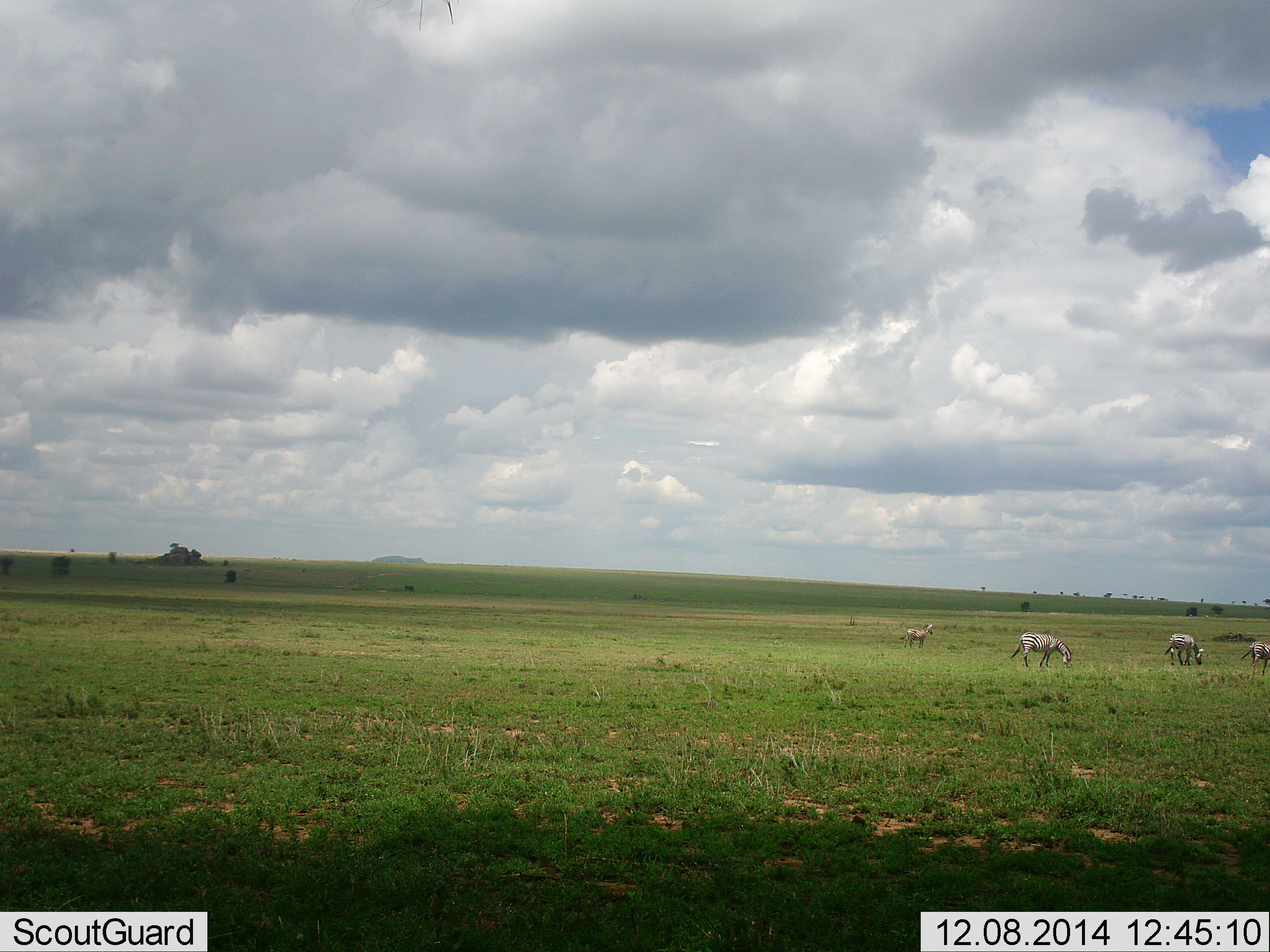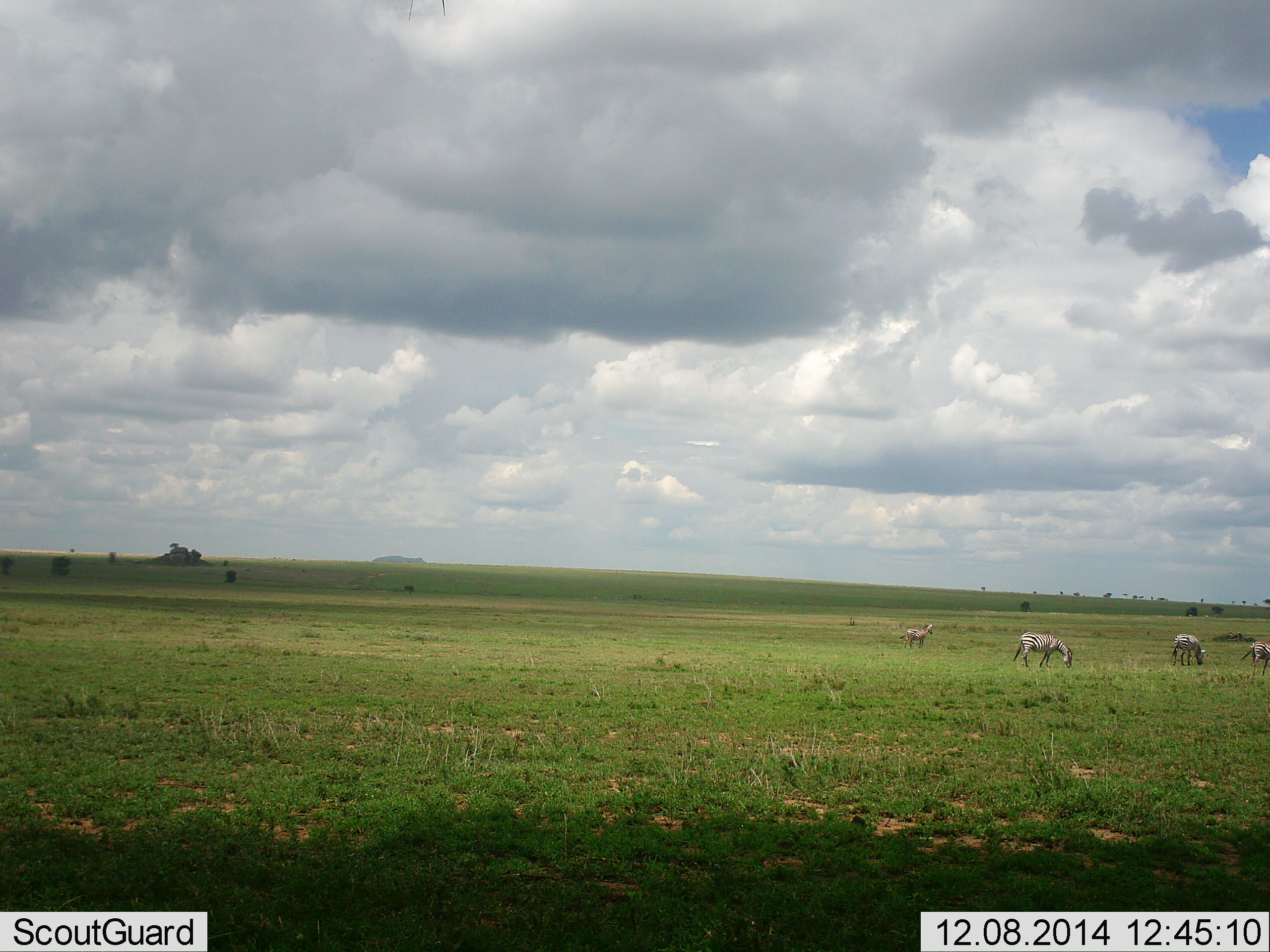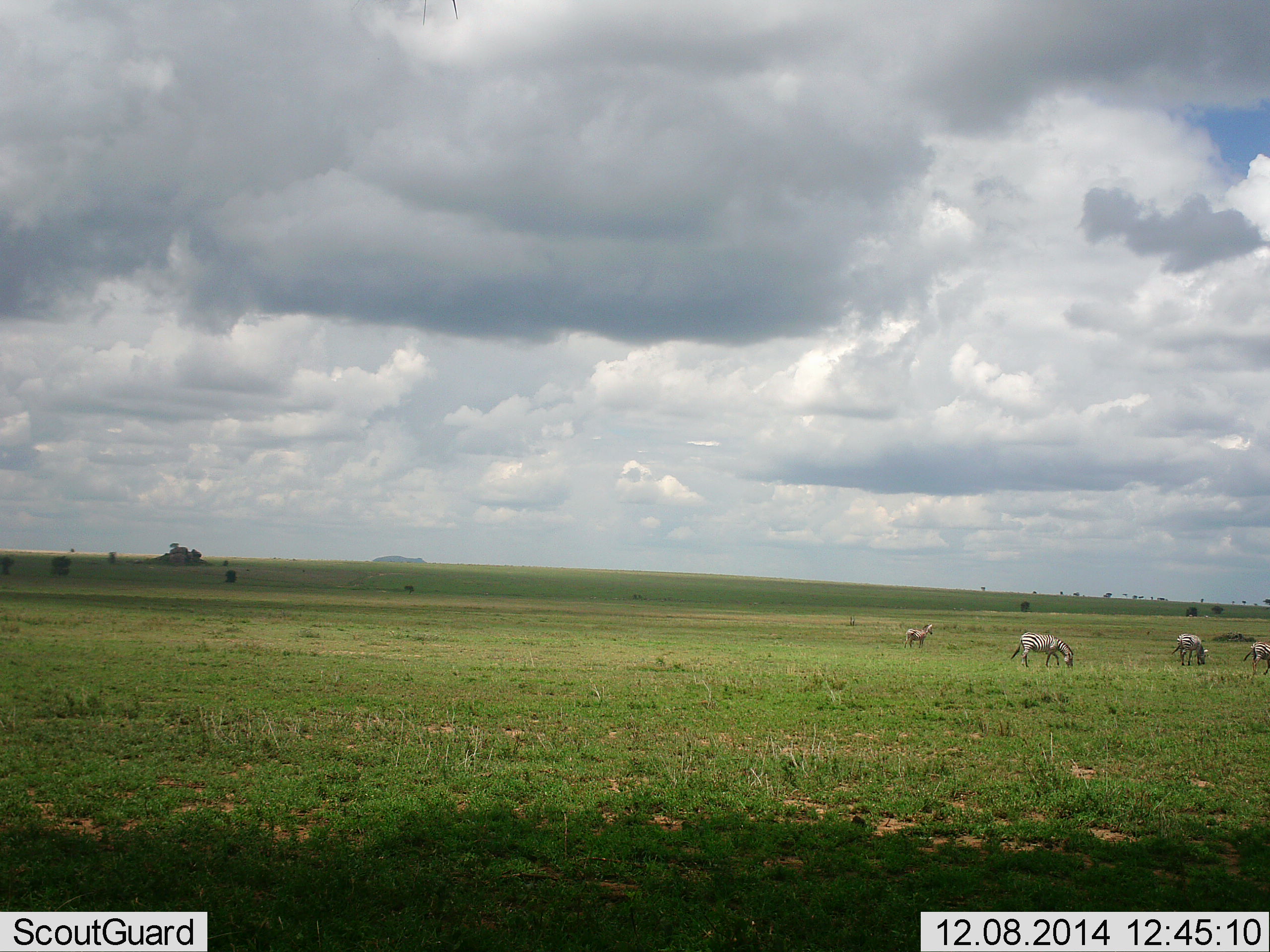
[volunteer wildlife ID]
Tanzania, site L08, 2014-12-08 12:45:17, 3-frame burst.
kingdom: Animalia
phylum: Chordata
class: Mammalia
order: Perissodactyla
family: Equidae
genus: Equus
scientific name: Equus quagga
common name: plains zebra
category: zebra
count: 4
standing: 50%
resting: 0%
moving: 10%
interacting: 0%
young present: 0%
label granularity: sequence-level